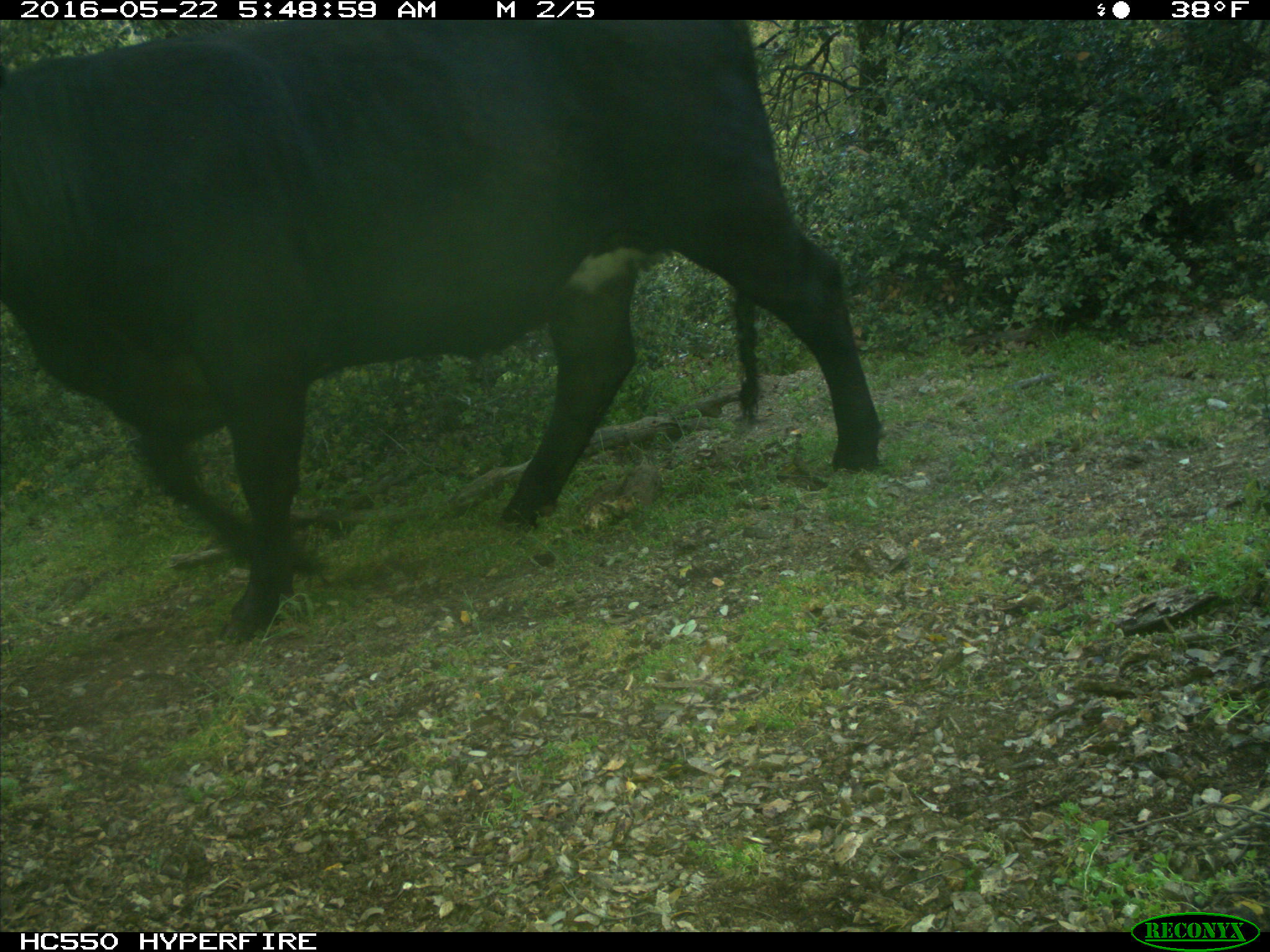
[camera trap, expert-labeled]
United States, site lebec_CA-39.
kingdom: Animalia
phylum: Chordata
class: Mammalia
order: Artiodactyla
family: Bovidae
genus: Bos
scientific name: Bos taurus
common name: domestic cow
Bos taurus (domestic cow).